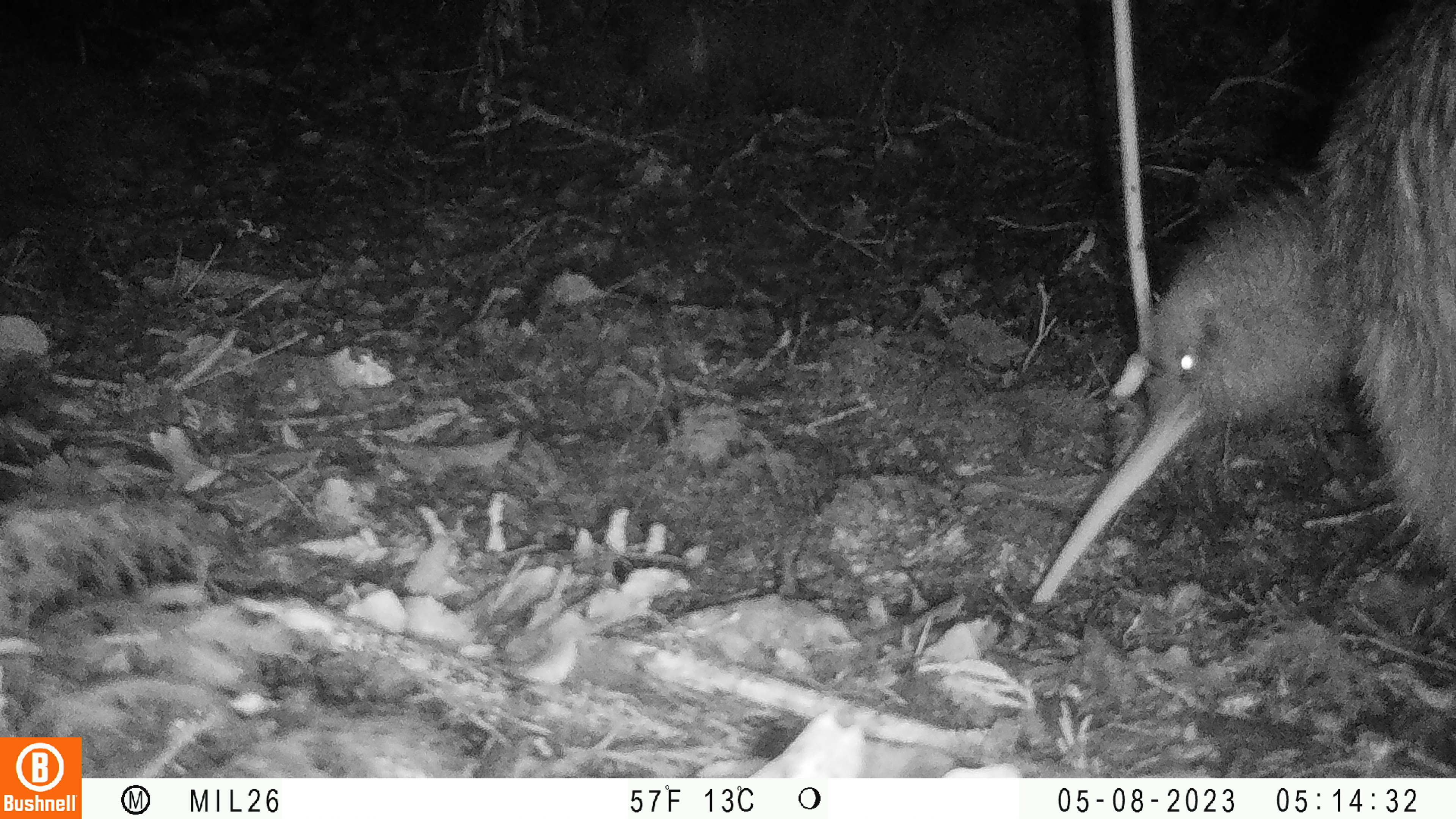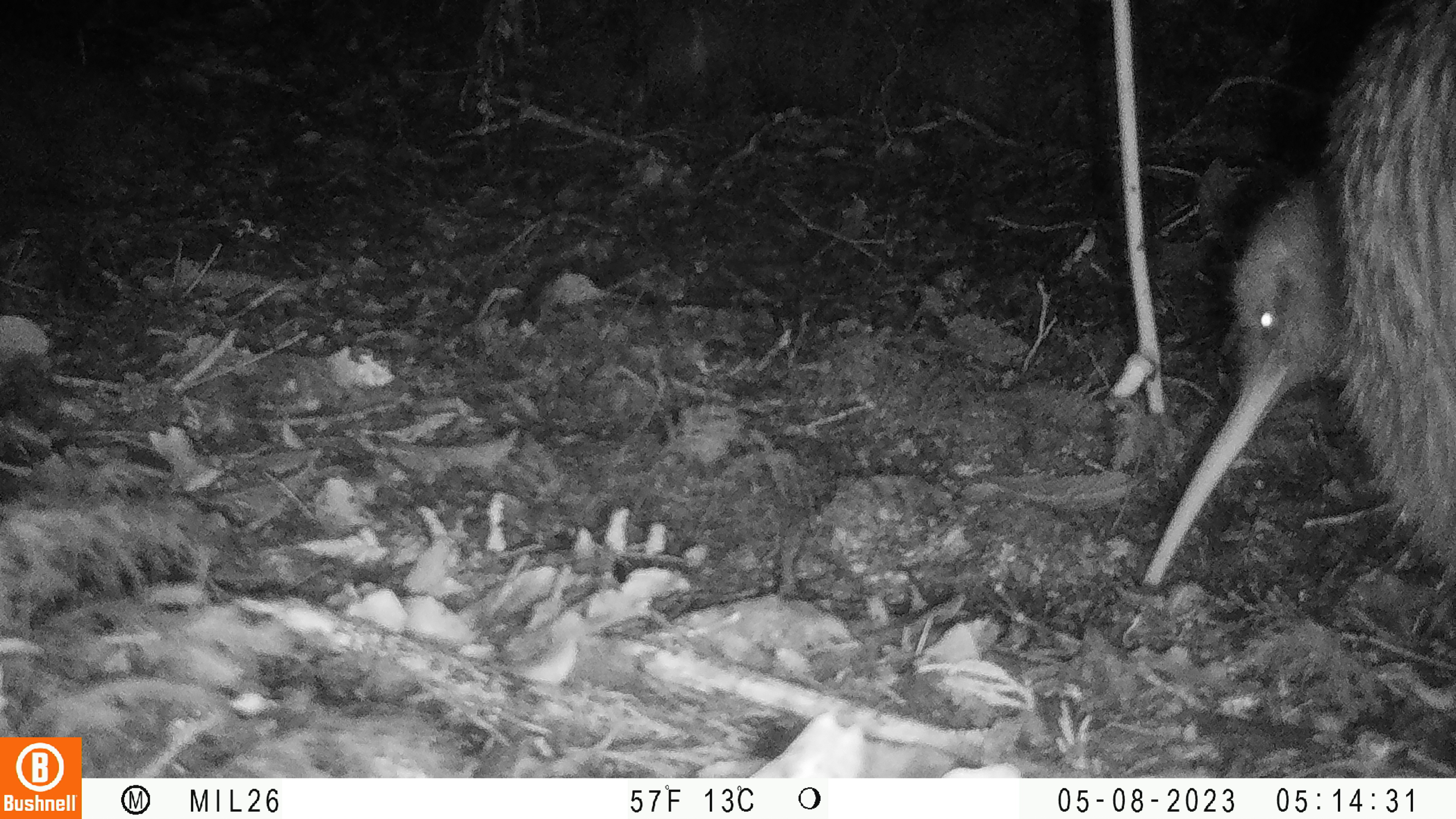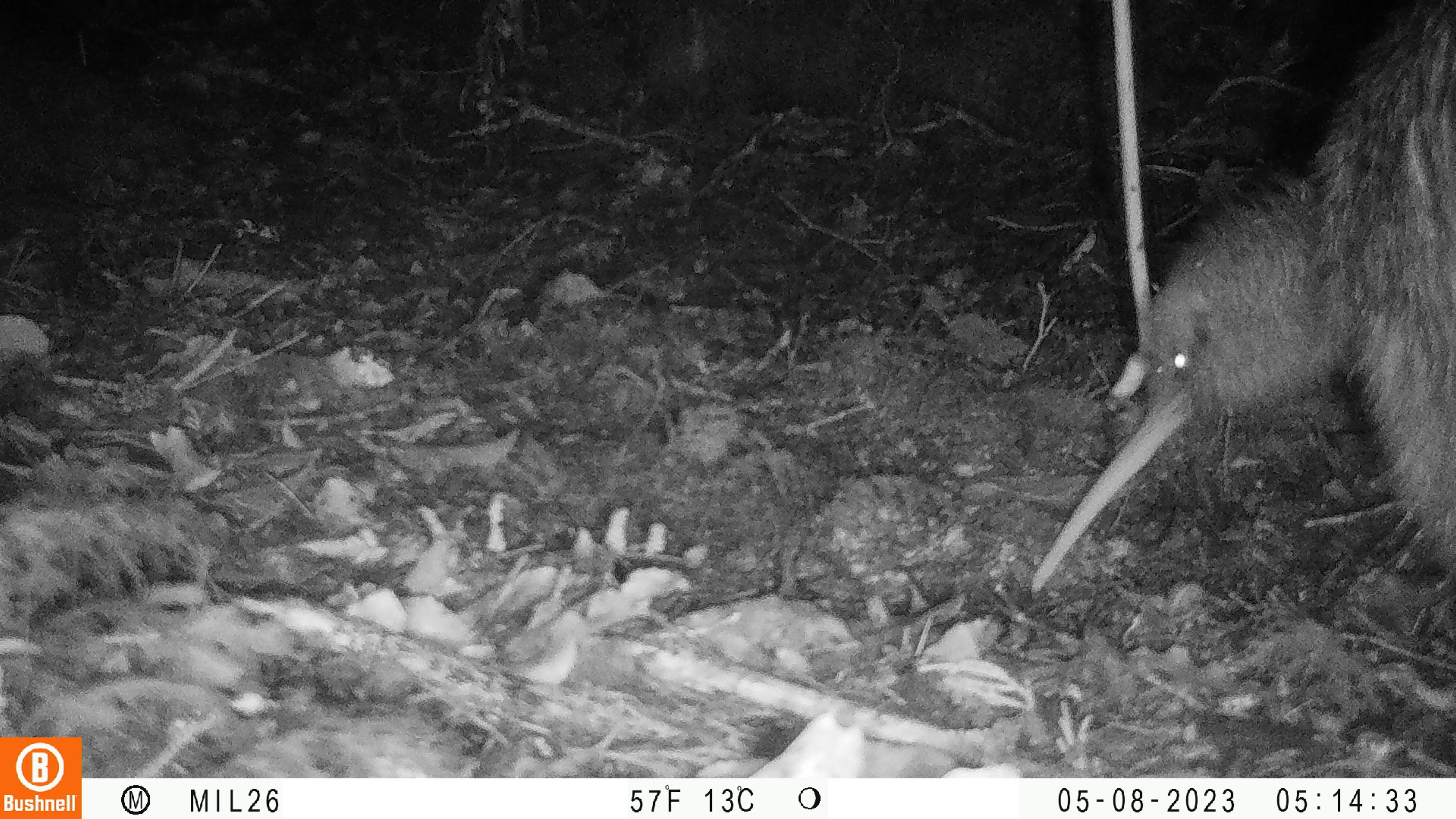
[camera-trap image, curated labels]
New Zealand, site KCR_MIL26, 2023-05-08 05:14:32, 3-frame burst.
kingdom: Animalia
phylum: Chordata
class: Aves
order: Apterygiformes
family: Apterygidae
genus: Apteryx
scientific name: Apteryx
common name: kiwi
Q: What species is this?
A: Kiwi (Apteryx).